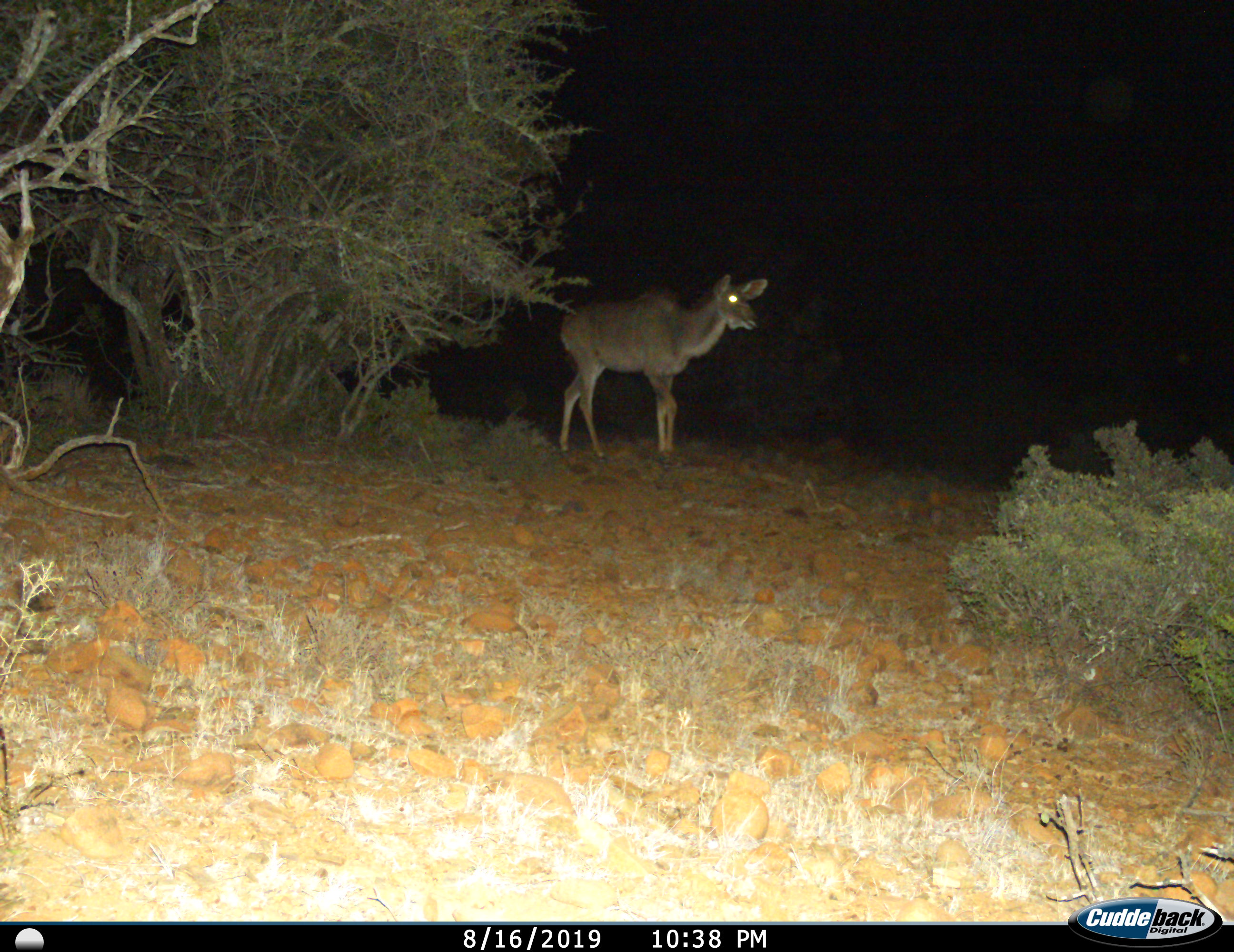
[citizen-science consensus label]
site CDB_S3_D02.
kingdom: Animalia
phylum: Chordata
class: Mammalia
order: Artiodactyla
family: Bovidae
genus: Tragelaphus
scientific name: Tragelaphus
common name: kudu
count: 1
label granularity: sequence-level